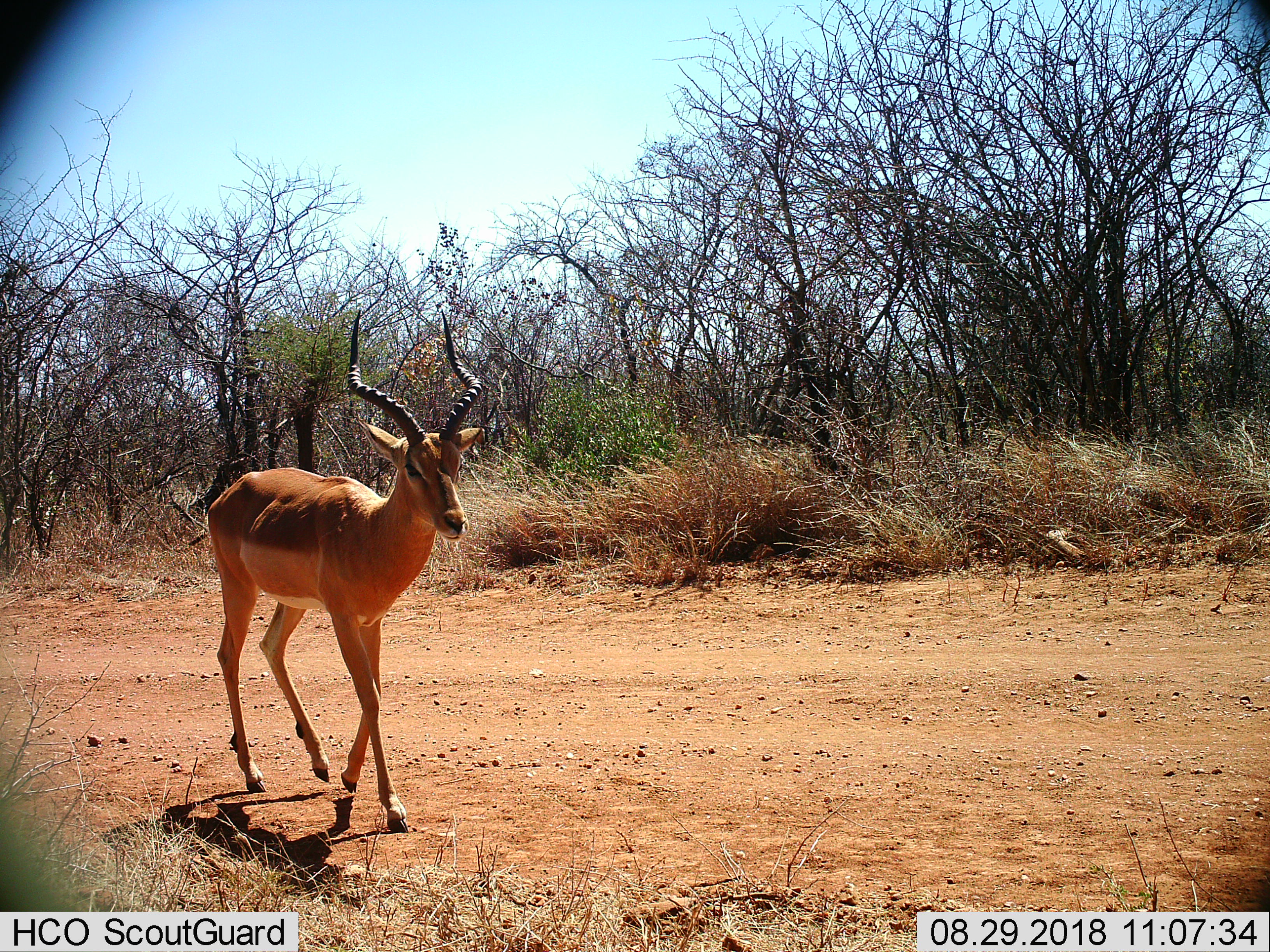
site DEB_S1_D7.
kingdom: Animalia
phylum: Chordata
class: Mammalia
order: Artiodactyla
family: Bovidae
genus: Aepyceros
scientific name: Aepyceros melampus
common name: impala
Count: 1.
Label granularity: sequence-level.